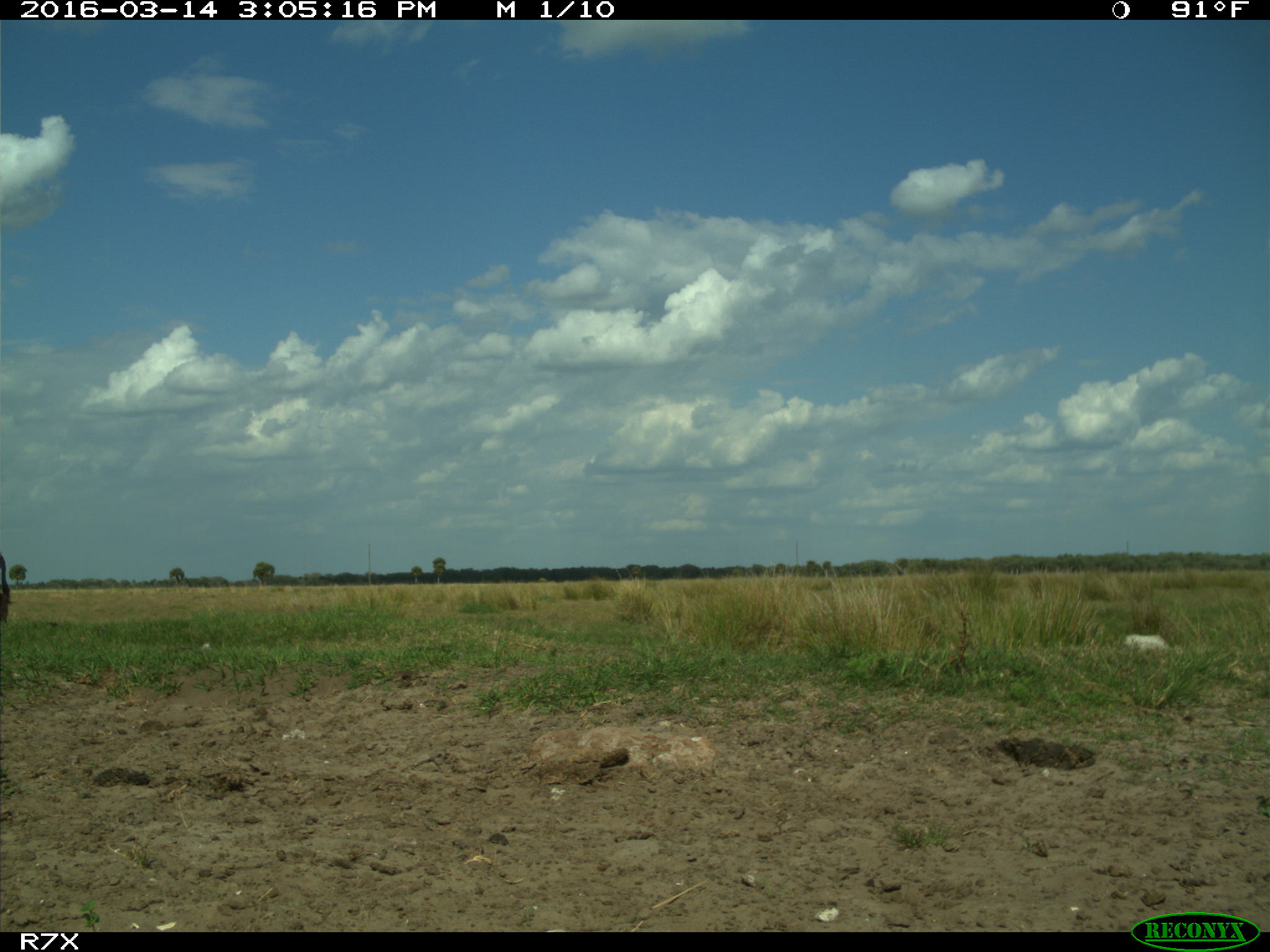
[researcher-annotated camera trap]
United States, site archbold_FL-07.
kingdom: Animalia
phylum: Chordata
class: Mammalia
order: Artiodactyla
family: Bovidae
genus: Bos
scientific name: Bos taurus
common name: domestic cow